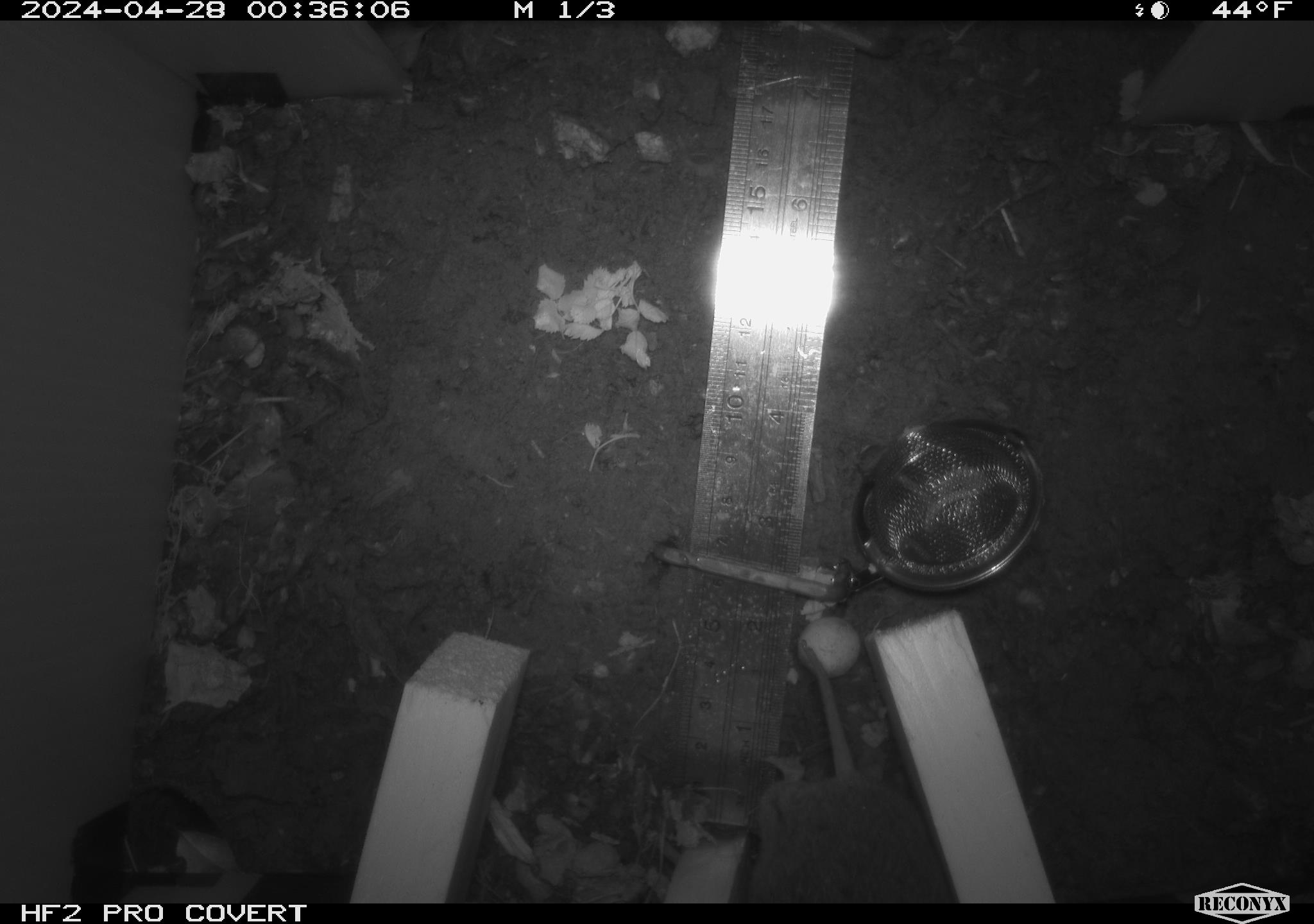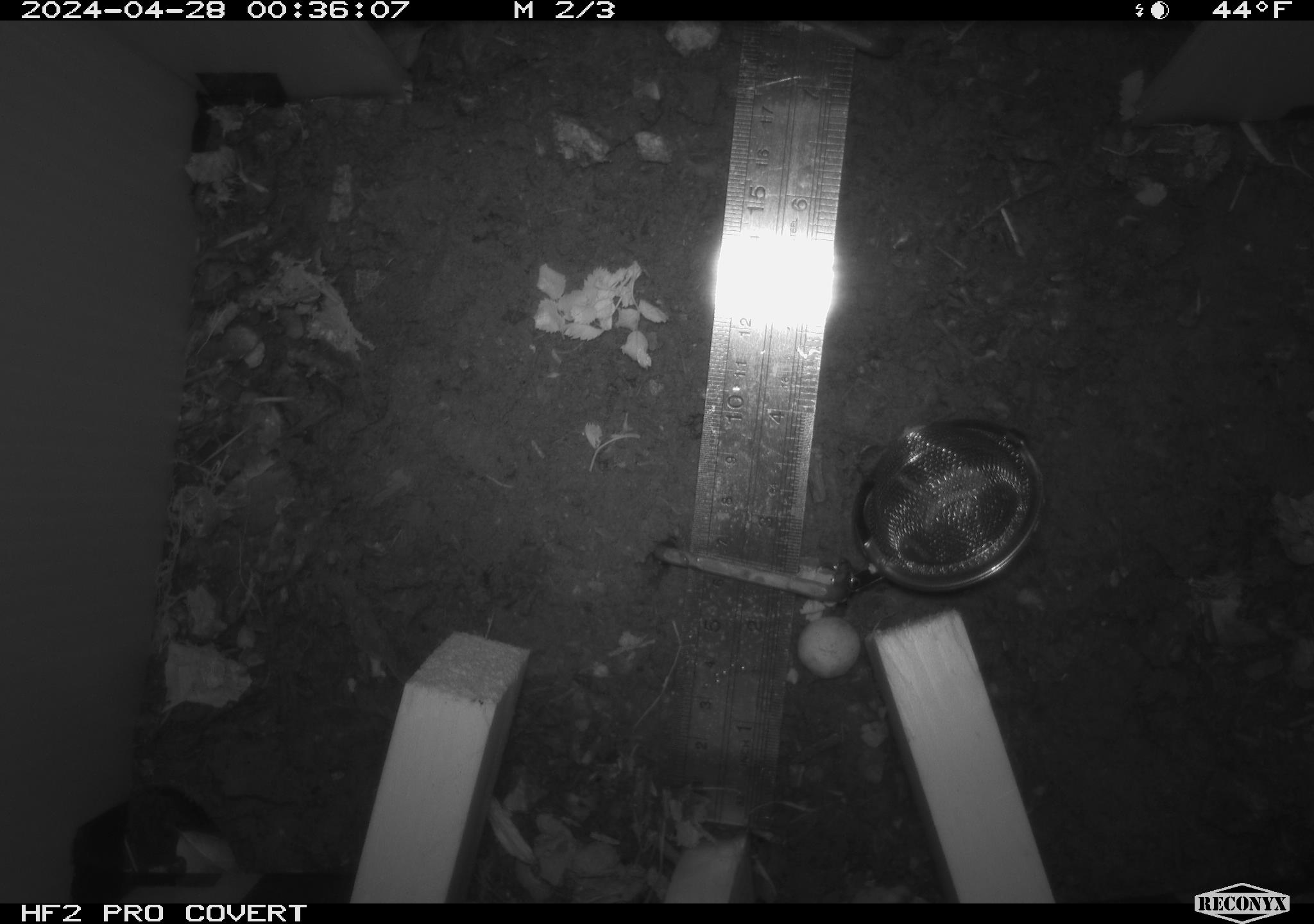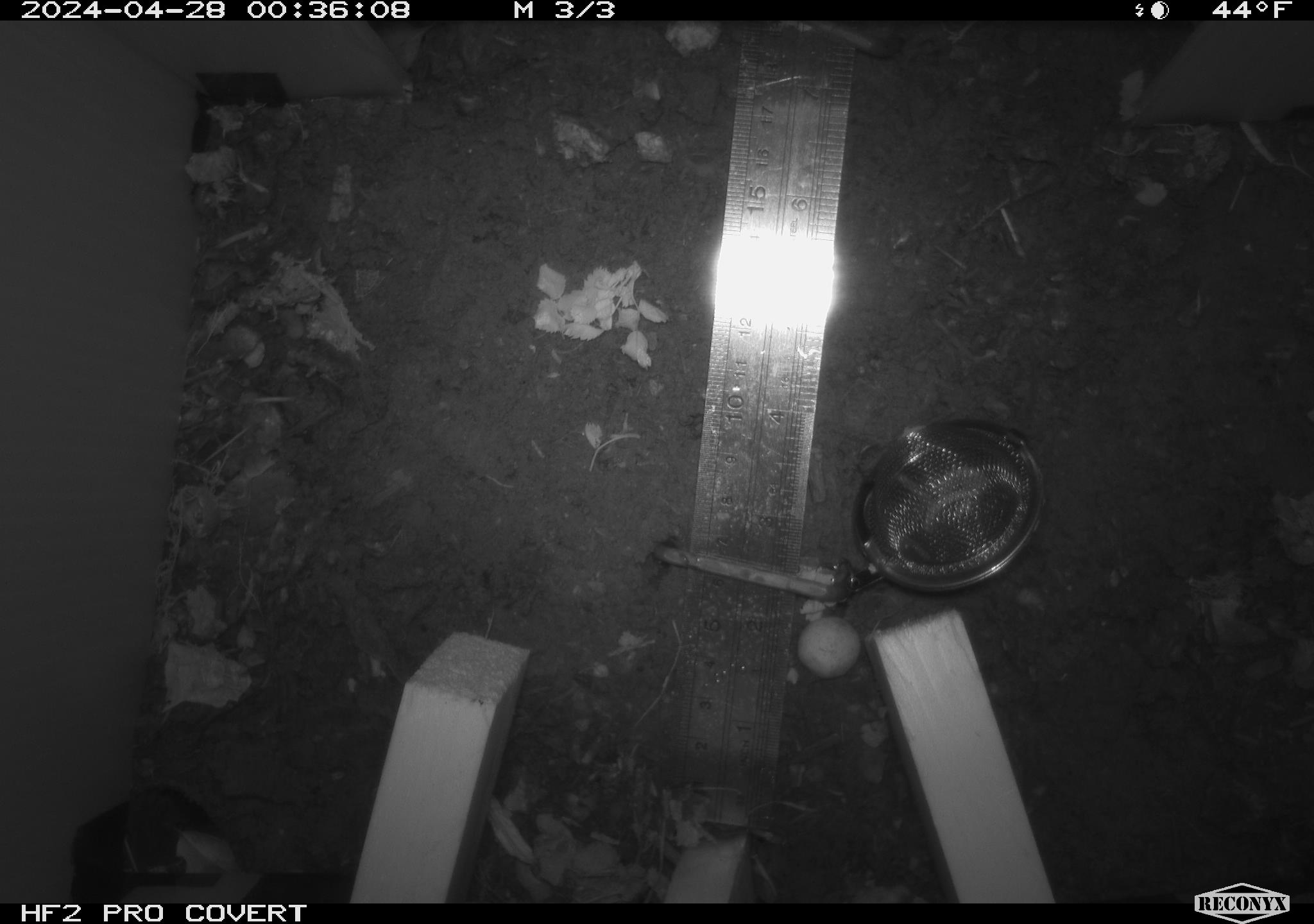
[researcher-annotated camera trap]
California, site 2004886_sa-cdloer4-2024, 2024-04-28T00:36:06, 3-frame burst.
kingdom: Animalia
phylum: Chordata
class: Mammalia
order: Rodentia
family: Cricetidae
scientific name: Arvicolinae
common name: voles, lemmings, and muskrats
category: arvicolinae subfamily